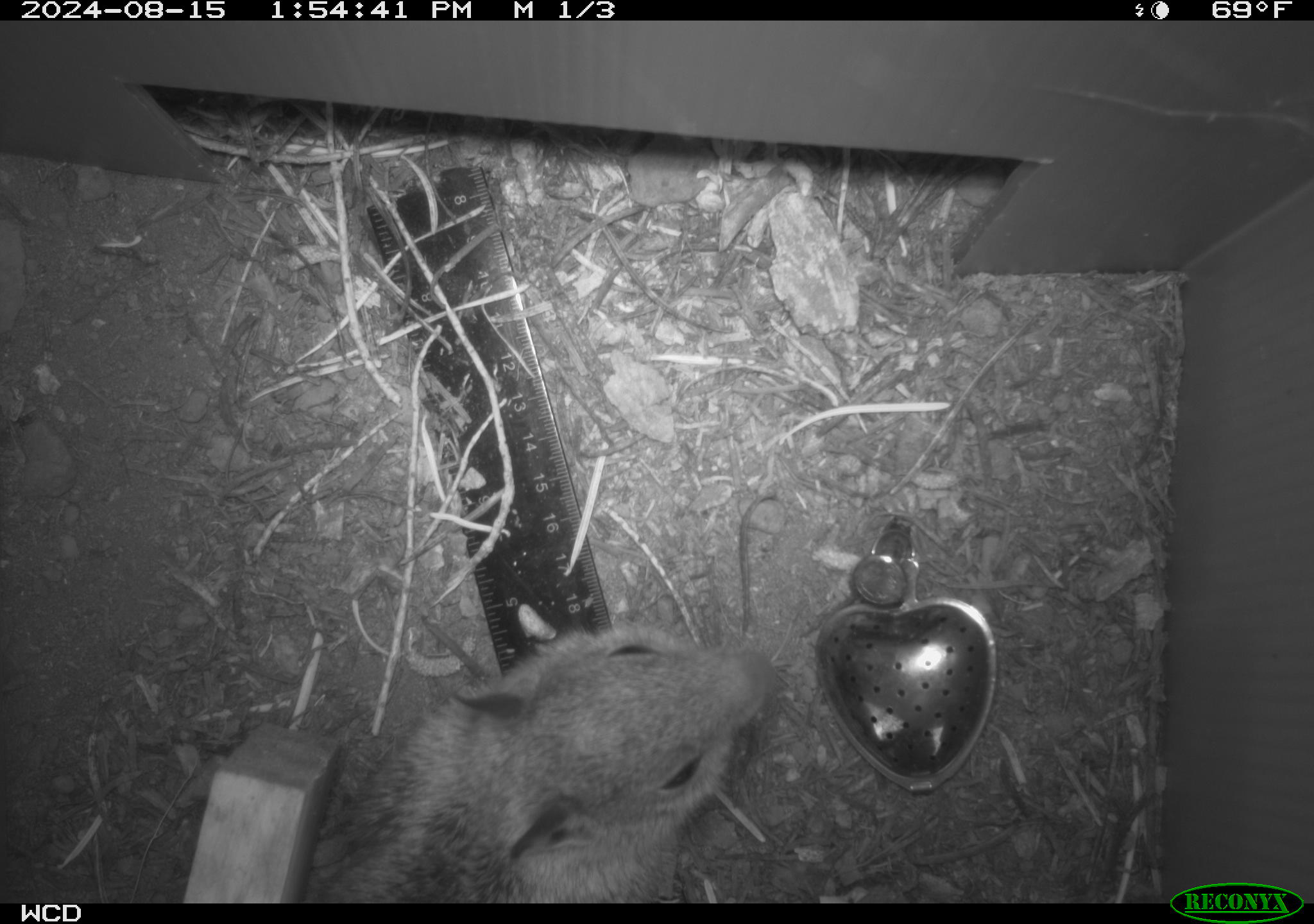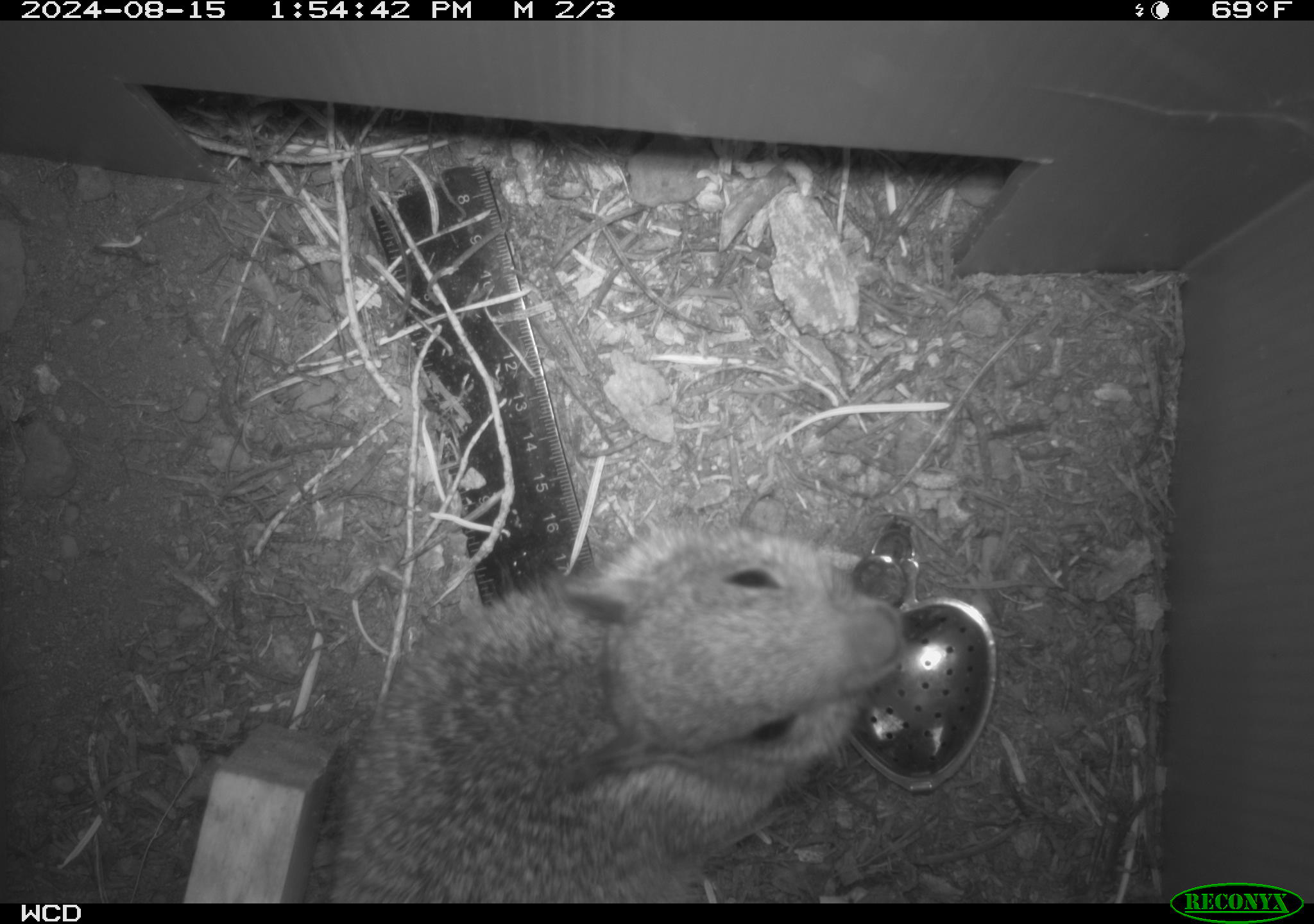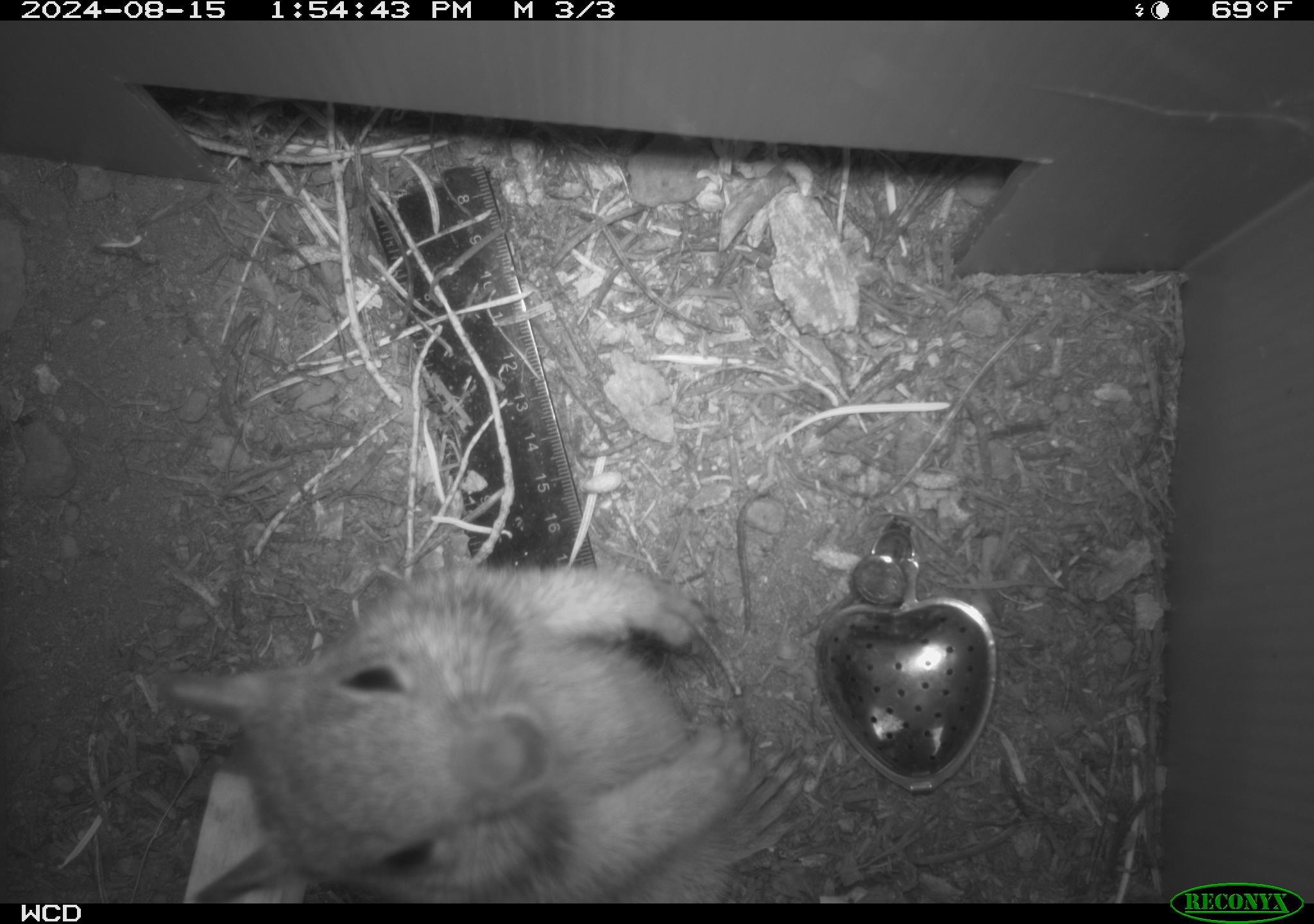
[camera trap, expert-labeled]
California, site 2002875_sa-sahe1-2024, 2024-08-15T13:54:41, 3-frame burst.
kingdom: Animalia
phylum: Chordata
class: Mammalia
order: Rodentia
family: Sciuridae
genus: Otospermophilus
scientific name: Otospermophilus beecheyi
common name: california ground squirrel